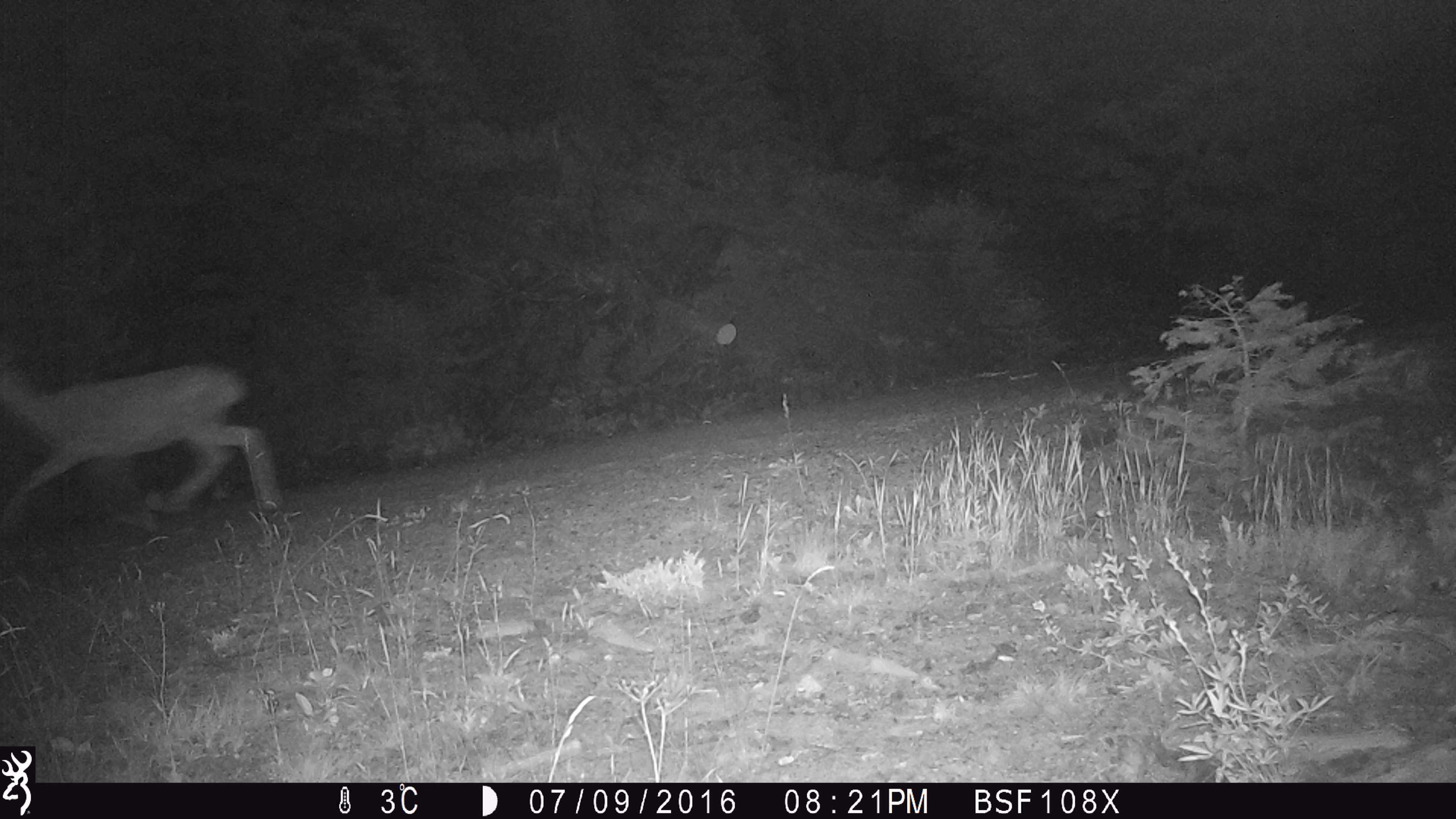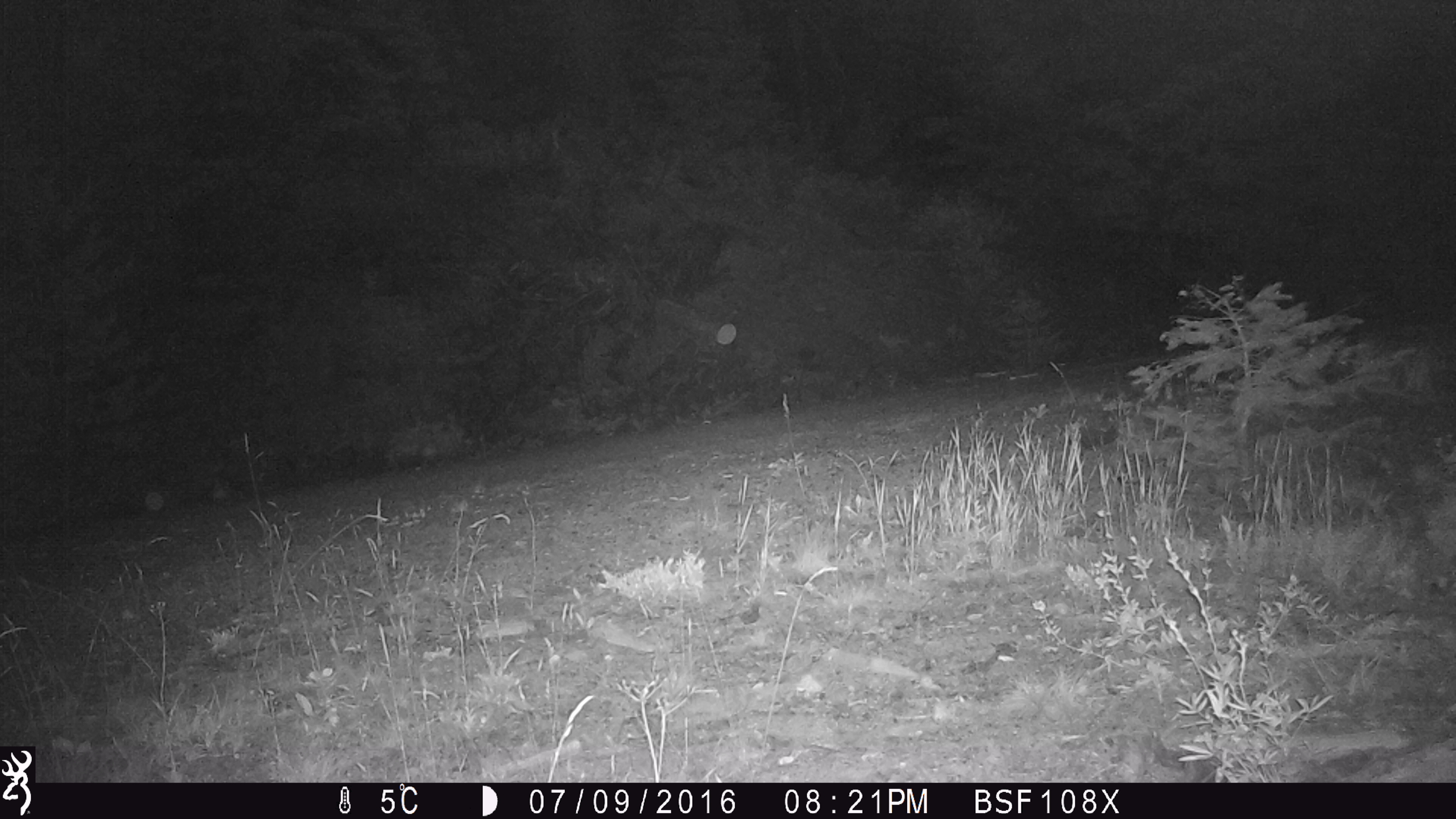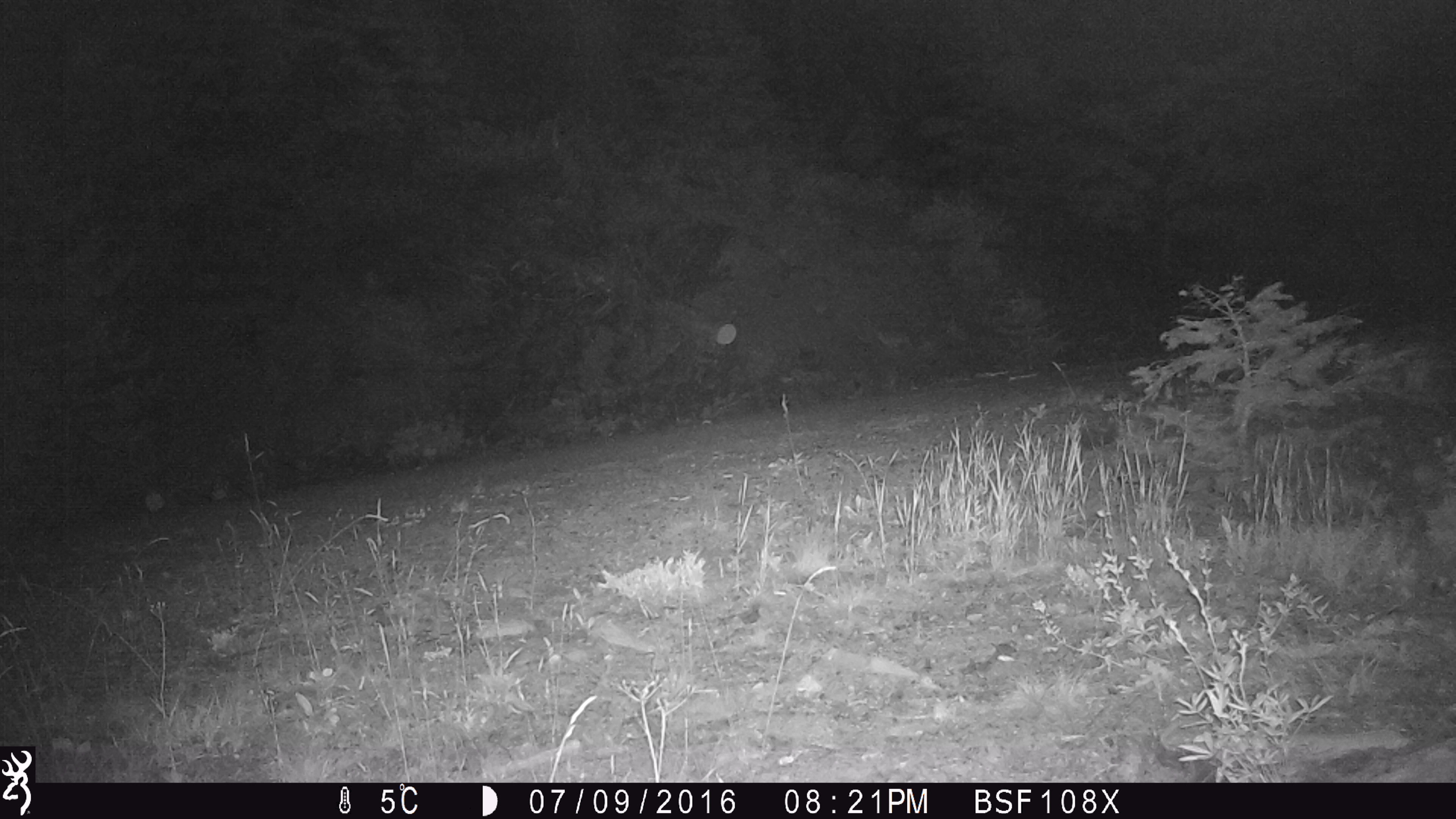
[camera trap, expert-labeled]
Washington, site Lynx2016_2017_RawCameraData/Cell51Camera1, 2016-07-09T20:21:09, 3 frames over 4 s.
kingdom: Animalia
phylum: Chordata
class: Mammalia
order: Artiodactyla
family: Cervidae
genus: Odocoileus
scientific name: Odocoileus hemionus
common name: mule deer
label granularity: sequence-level